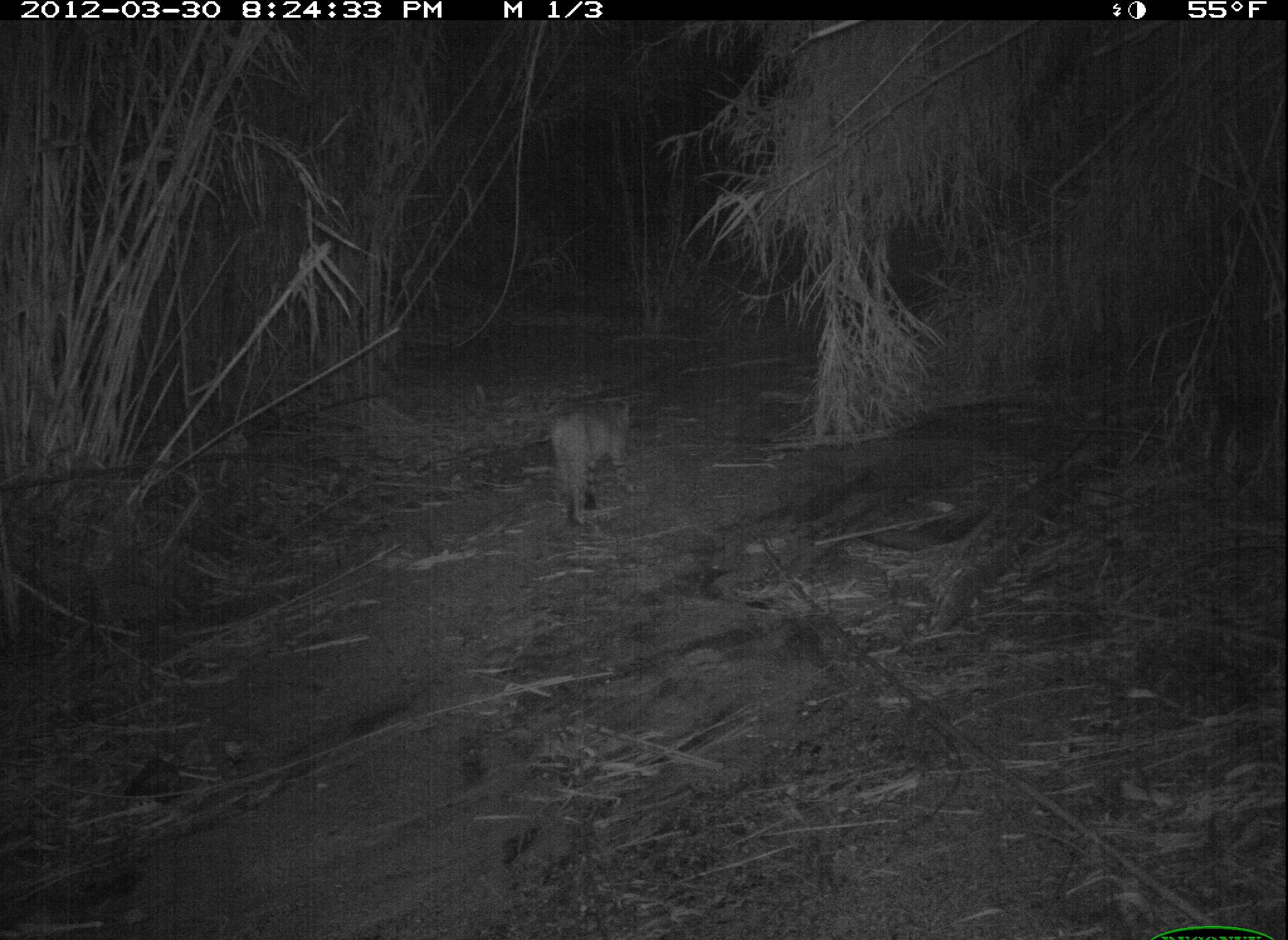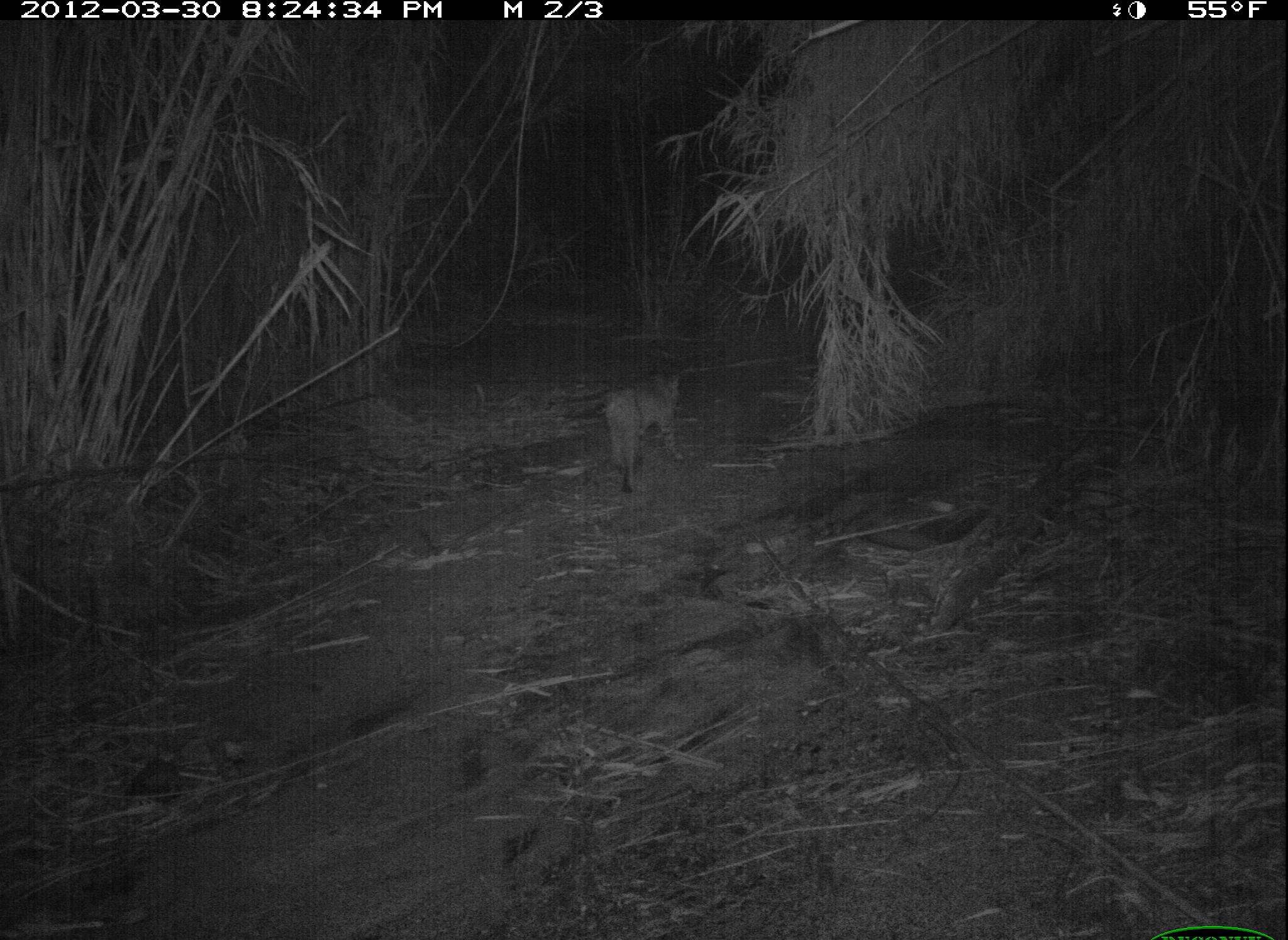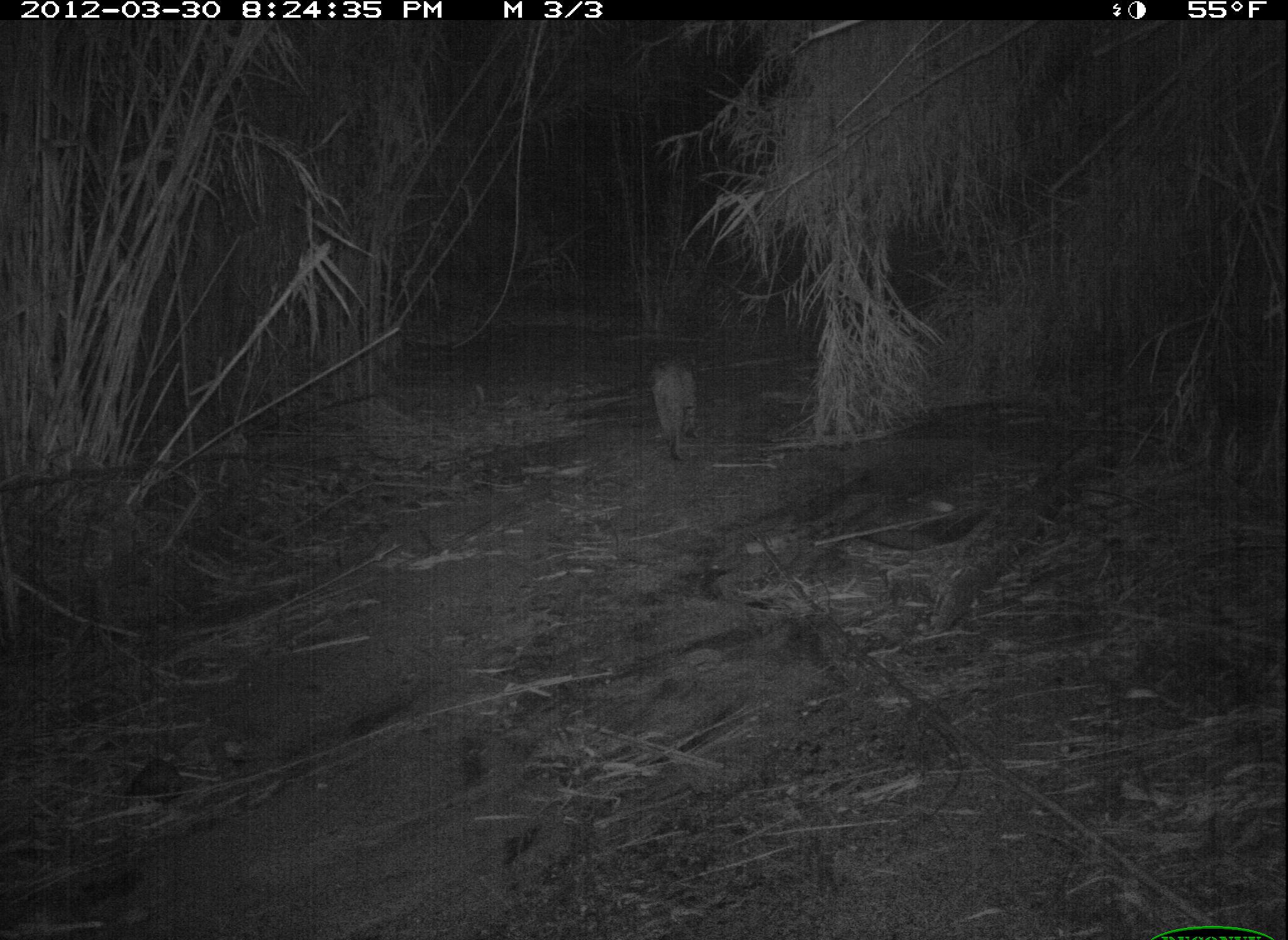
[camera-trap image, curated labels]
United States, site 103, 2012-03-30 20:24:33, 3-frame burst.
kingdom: Animalia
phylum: Chordata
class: Mammalia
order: Carnivora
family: Felidae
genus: Lynx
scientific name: Lynx rufus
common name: bobcat